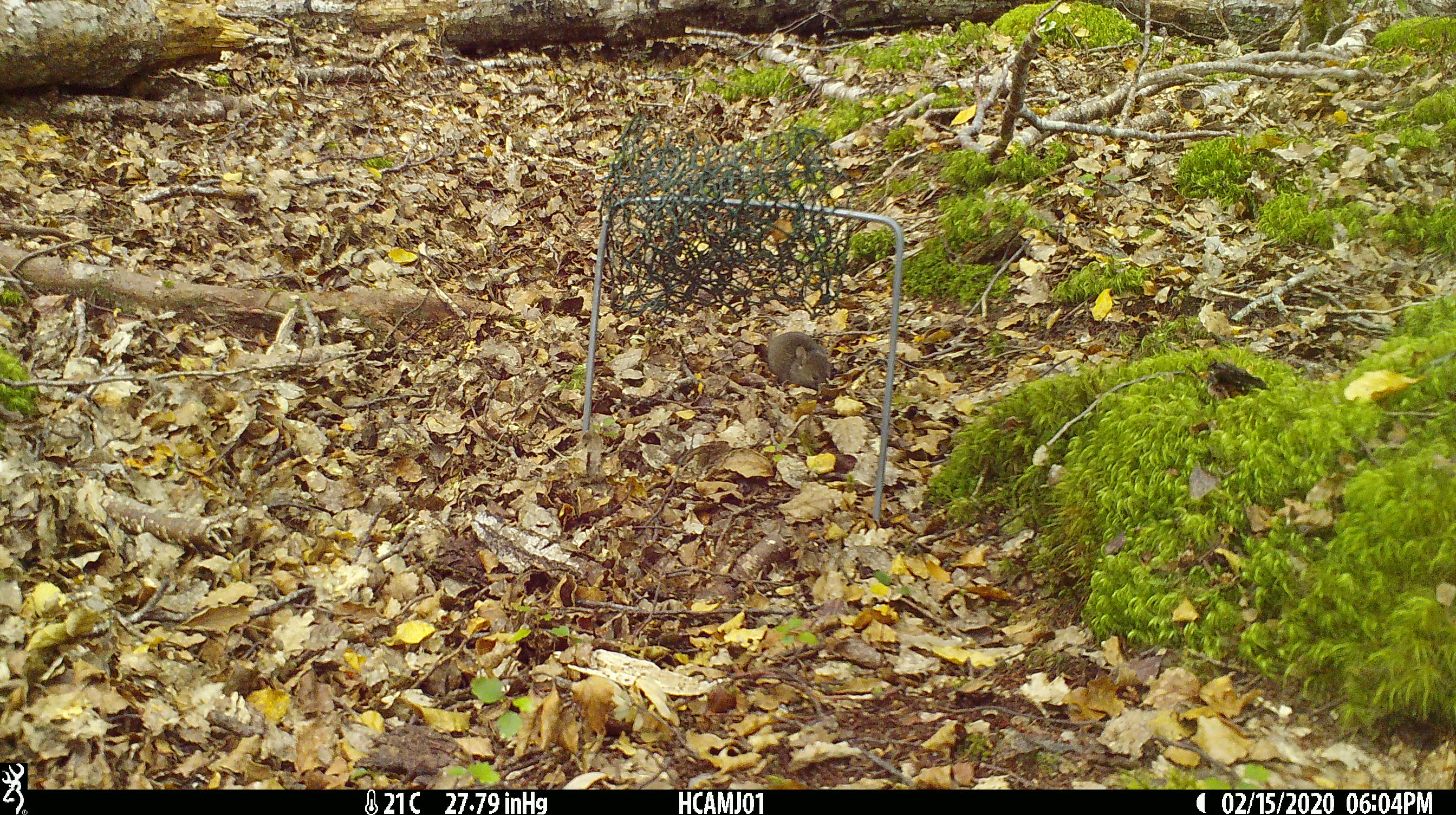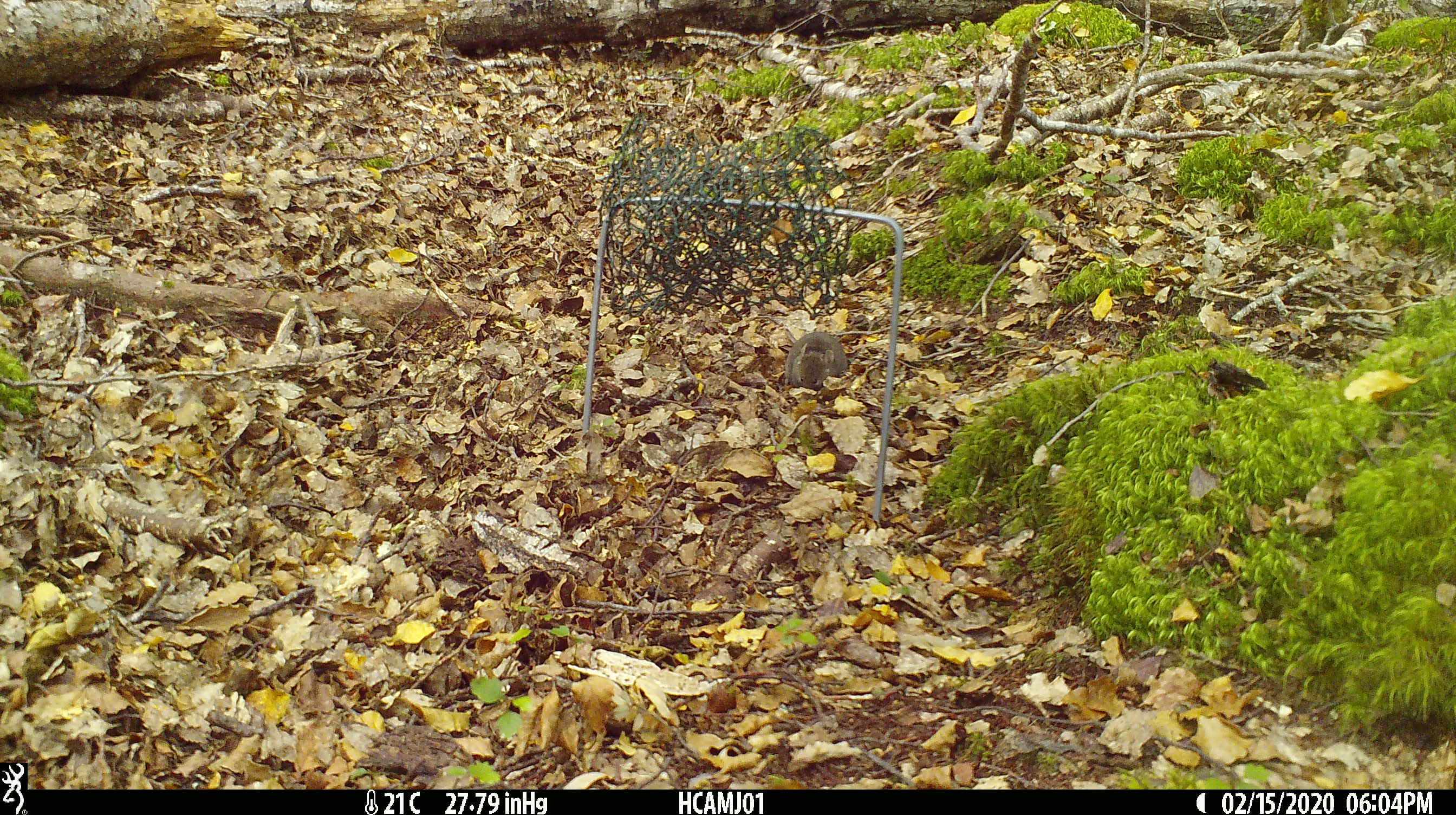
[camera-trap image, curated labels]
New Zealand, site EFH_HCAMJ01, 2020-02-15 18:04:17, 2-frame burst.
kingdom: Animalia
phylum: Chordata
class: Mammalia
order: Rodentia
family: Muridae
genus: Mus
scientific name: Mus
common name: mouse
Mouse (Mus).